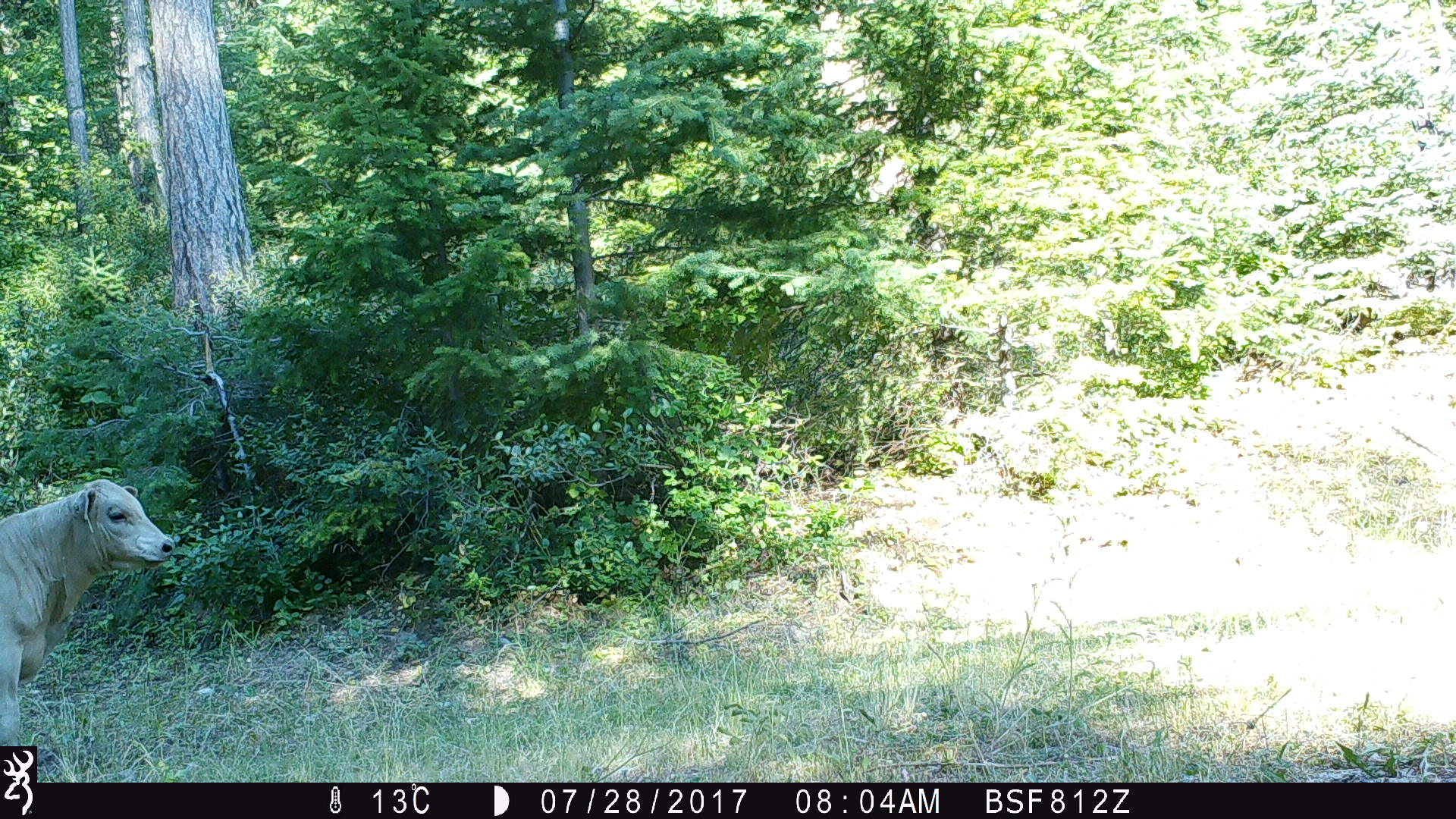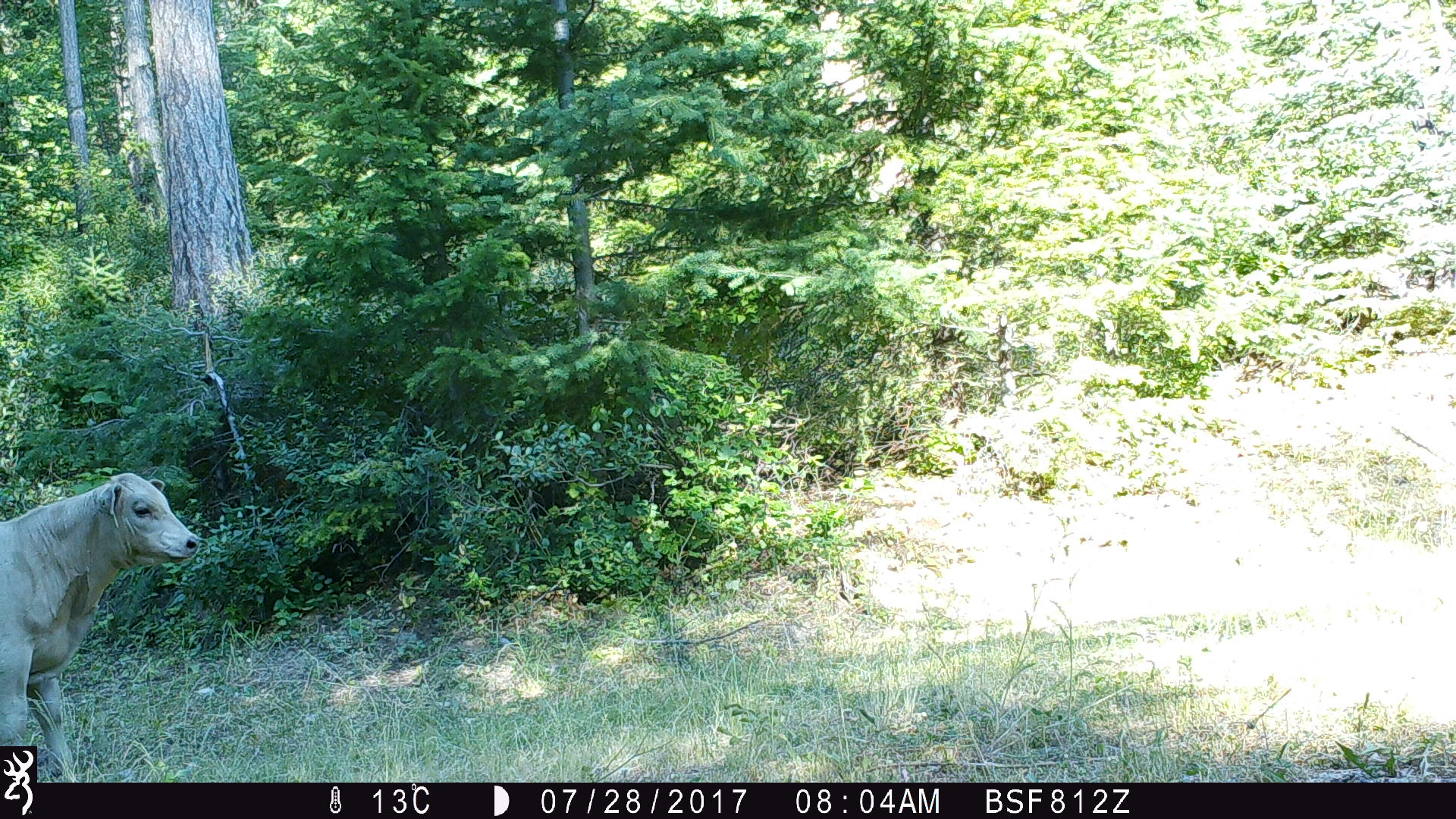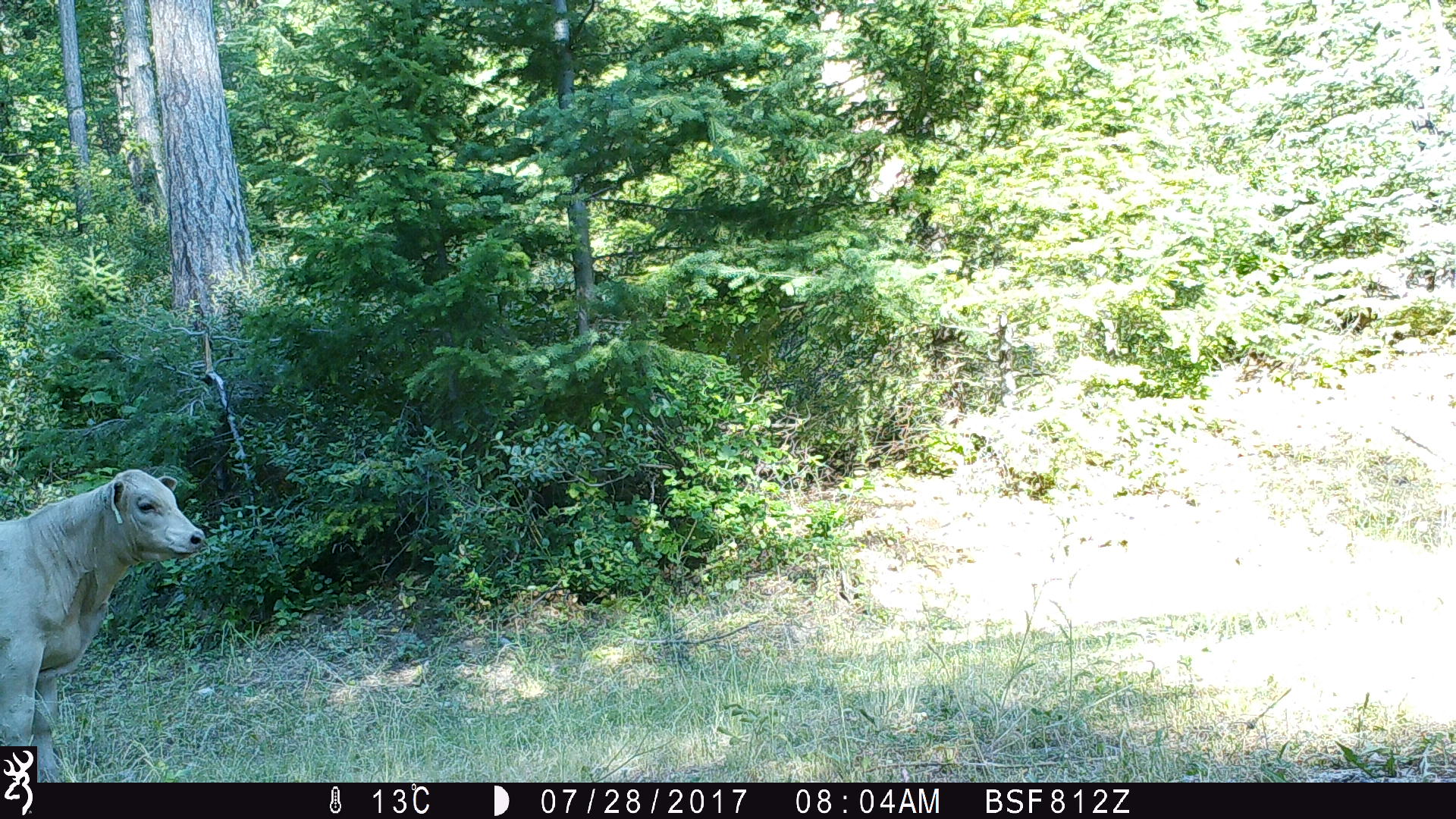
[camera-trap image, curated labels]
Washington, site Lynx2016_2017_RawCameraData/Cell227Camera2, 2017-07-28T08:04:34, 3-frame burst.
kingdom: Animalia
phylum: Chordata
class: Mammalia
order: Artiodactyla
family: Bovidae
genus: Bos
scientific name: Bos taurus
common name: domestic cattle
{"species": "domestic cattle (Bos taurus)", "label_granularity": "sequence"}